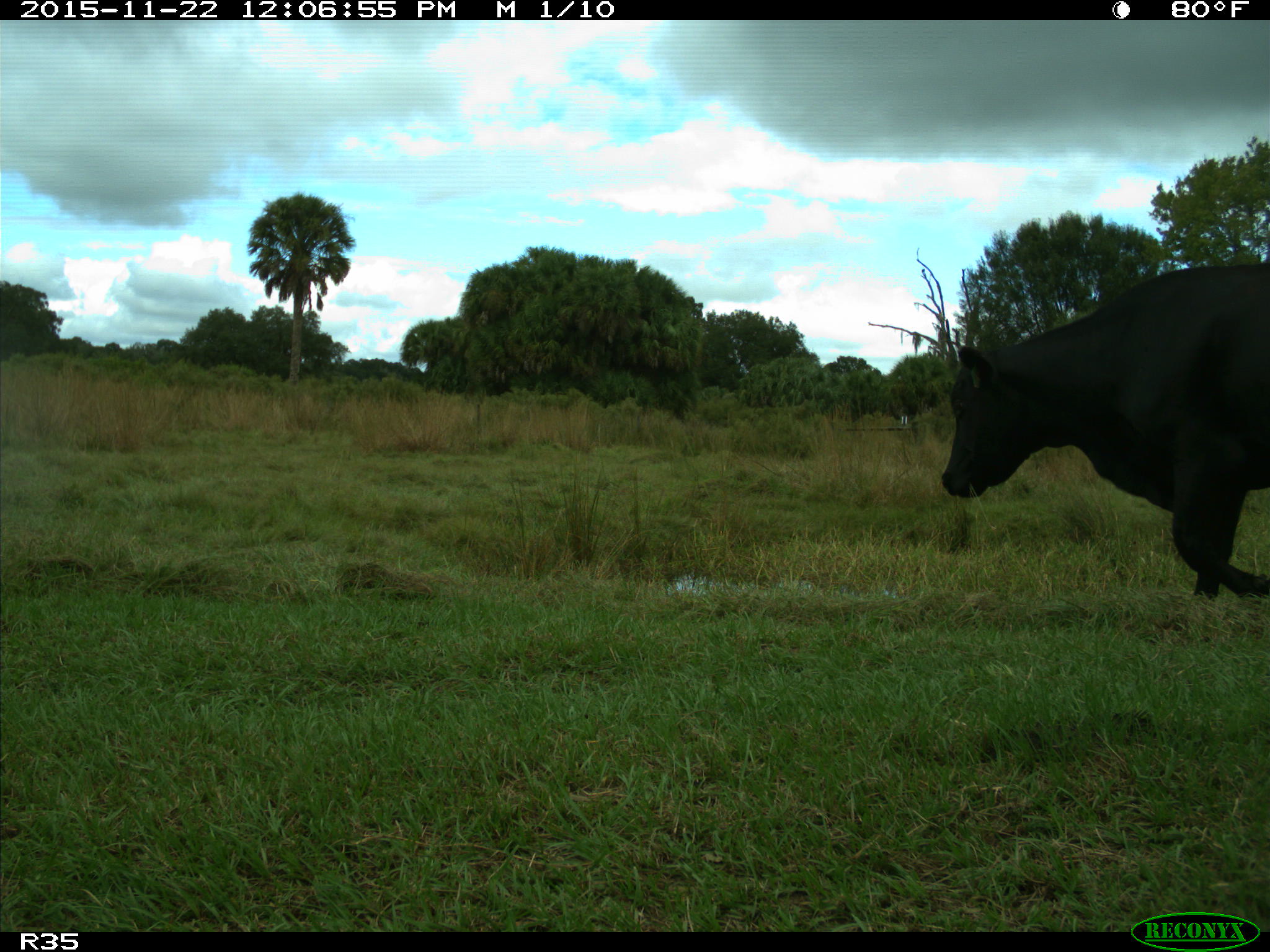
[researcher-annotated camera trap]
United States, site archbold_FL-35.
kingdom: Animalia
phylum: Chordata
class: Mammalia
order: Artiodactyla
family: Bovidae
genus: Bos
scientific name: Bos taurus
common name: domestic cow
Bos taurus (domestic cow).